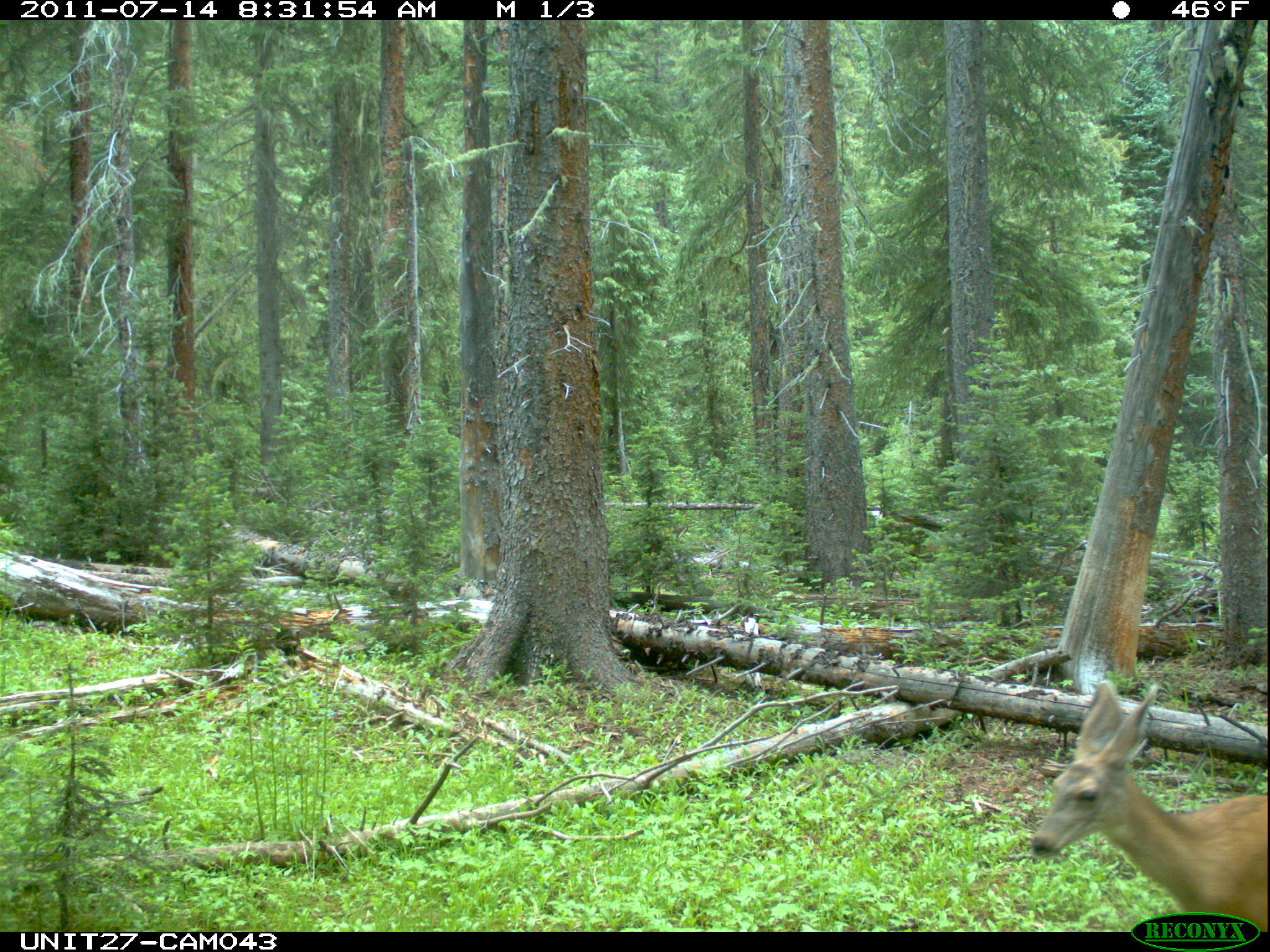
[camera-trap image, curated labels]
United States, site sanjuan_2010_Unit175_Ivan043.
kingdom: Animalia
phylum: Chordata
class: Mammalia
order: Artiodactyla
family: Cervidae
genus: Odocoileus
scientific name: Odocoileus hemionus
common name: mule deer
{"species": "Odocoileus hemionus (mule deer)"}